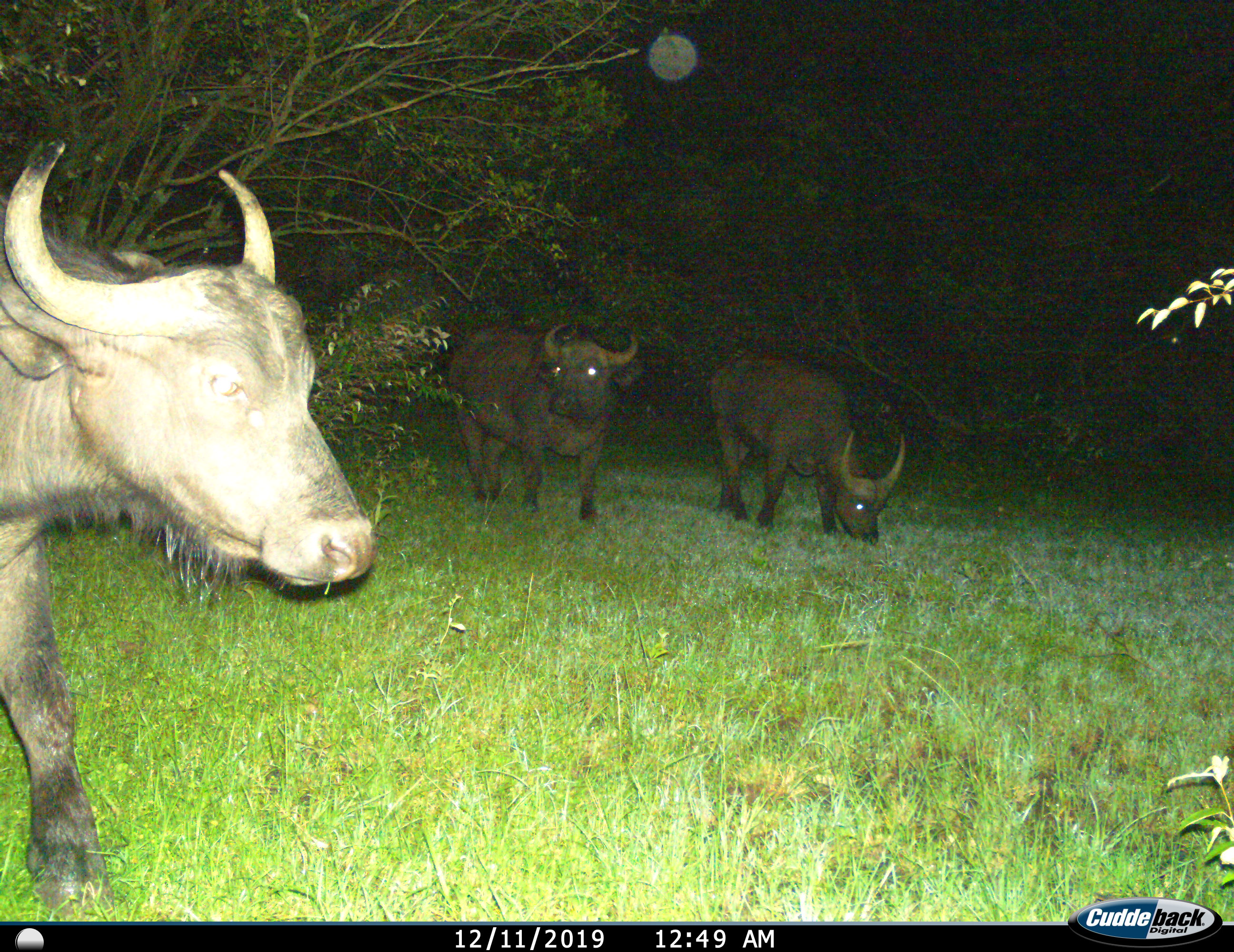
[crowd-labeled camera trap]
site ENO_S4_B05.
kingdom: Animalia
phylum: Chordata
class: Mammalia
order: Artiodactyla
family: Bovidae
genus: Syncerus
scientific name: Syncerus caffer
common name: african buffalo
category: buffalo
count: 3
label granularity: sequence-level